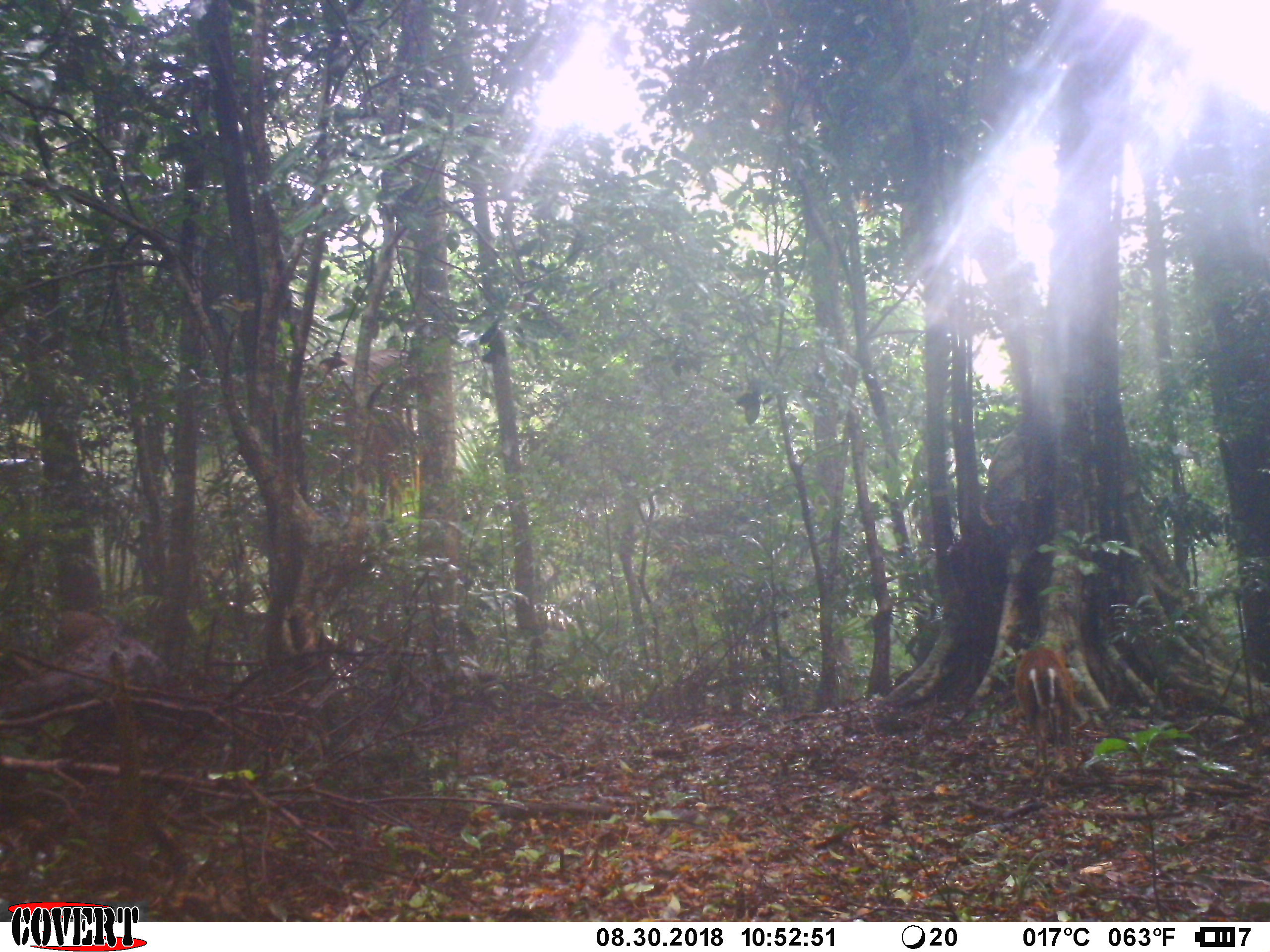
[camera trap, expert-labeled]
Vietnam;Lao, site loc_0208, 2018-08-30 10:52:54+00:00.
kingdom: Animalia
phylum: Chordata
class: Mammalia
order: Artiodactyla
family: Cervidae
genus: Muntiacus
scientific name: Muntiacus rooseveltorum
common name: roosevelt's muntjac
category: roosevelts muntjac group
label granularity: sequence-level